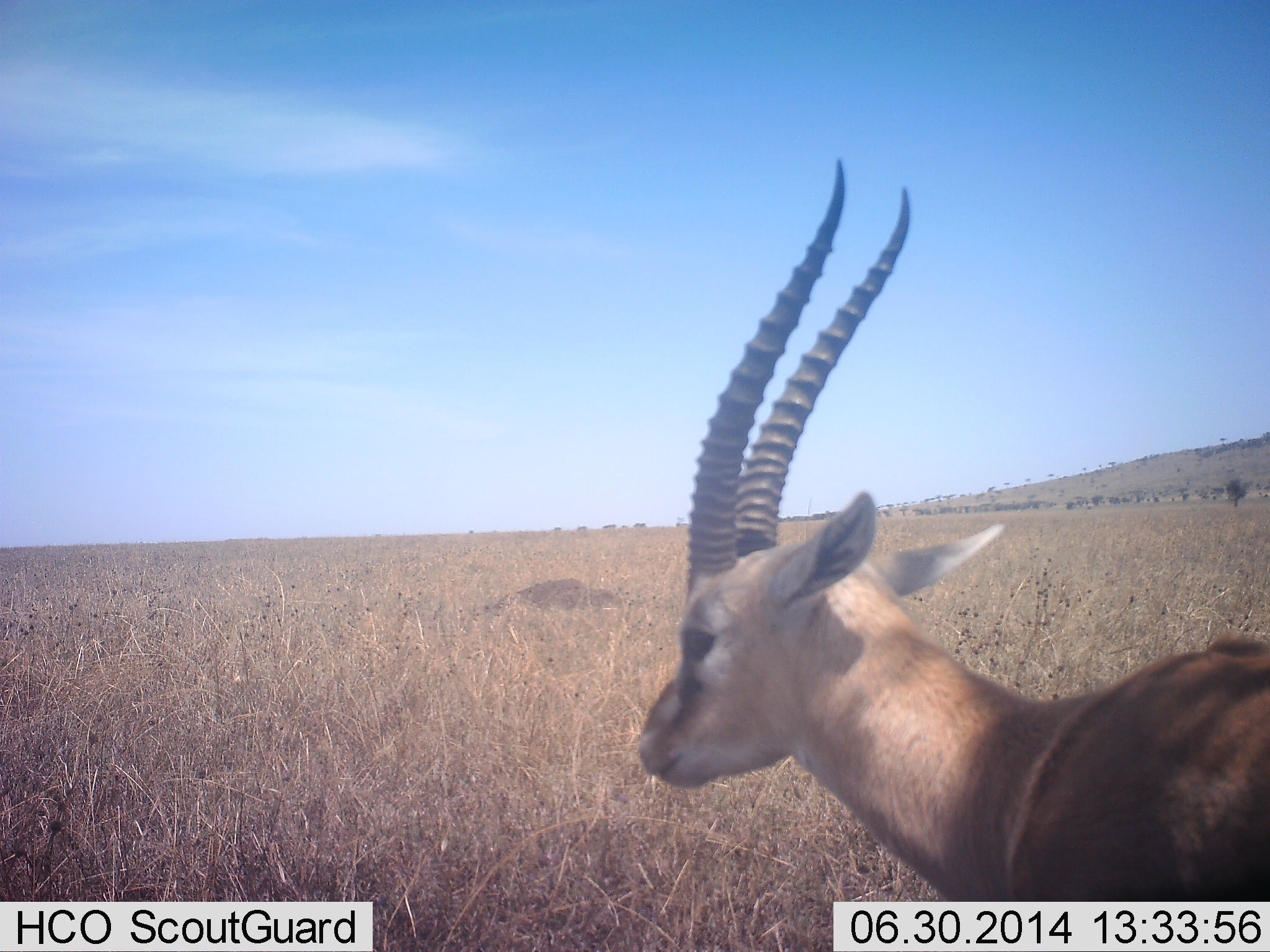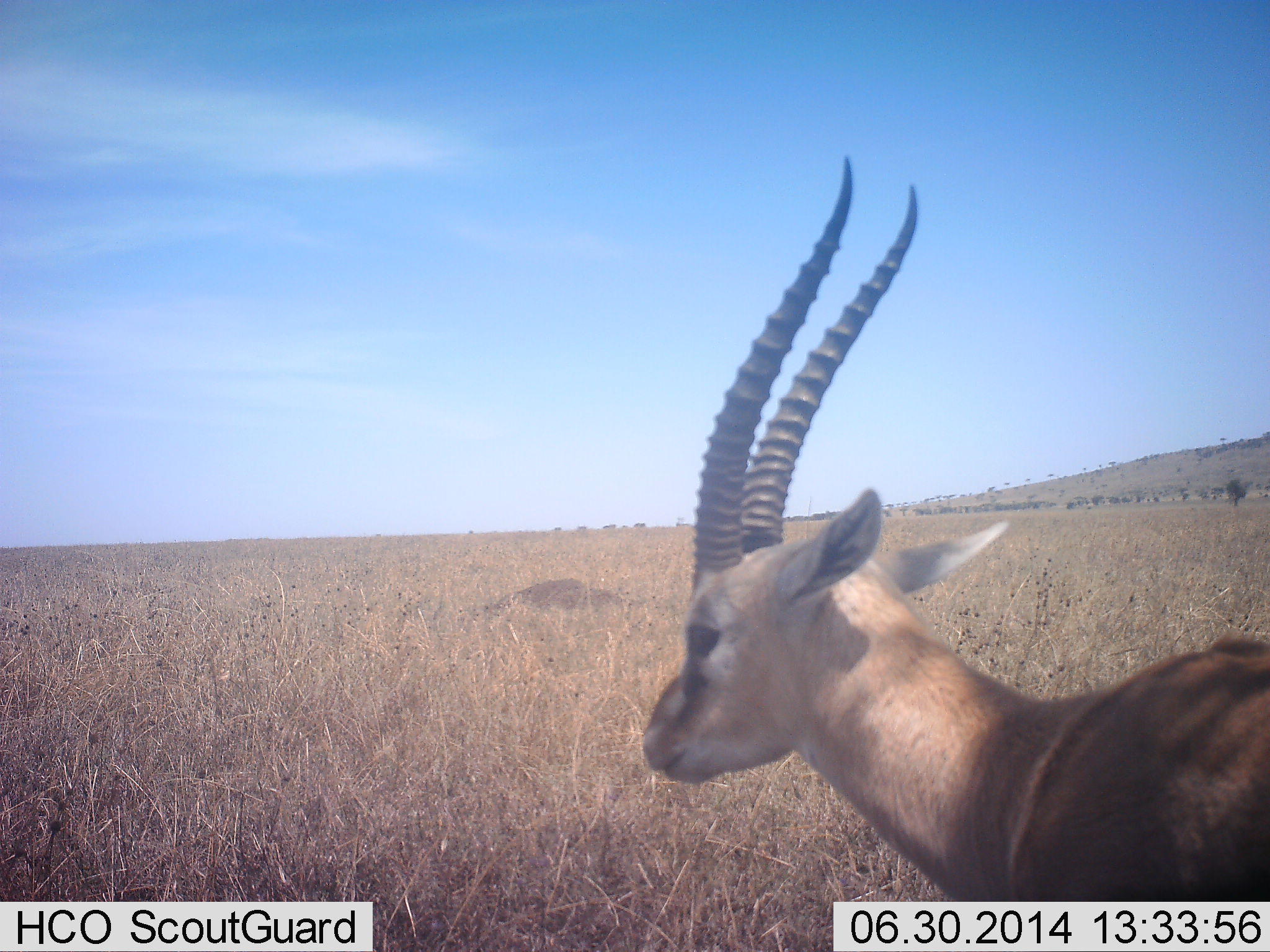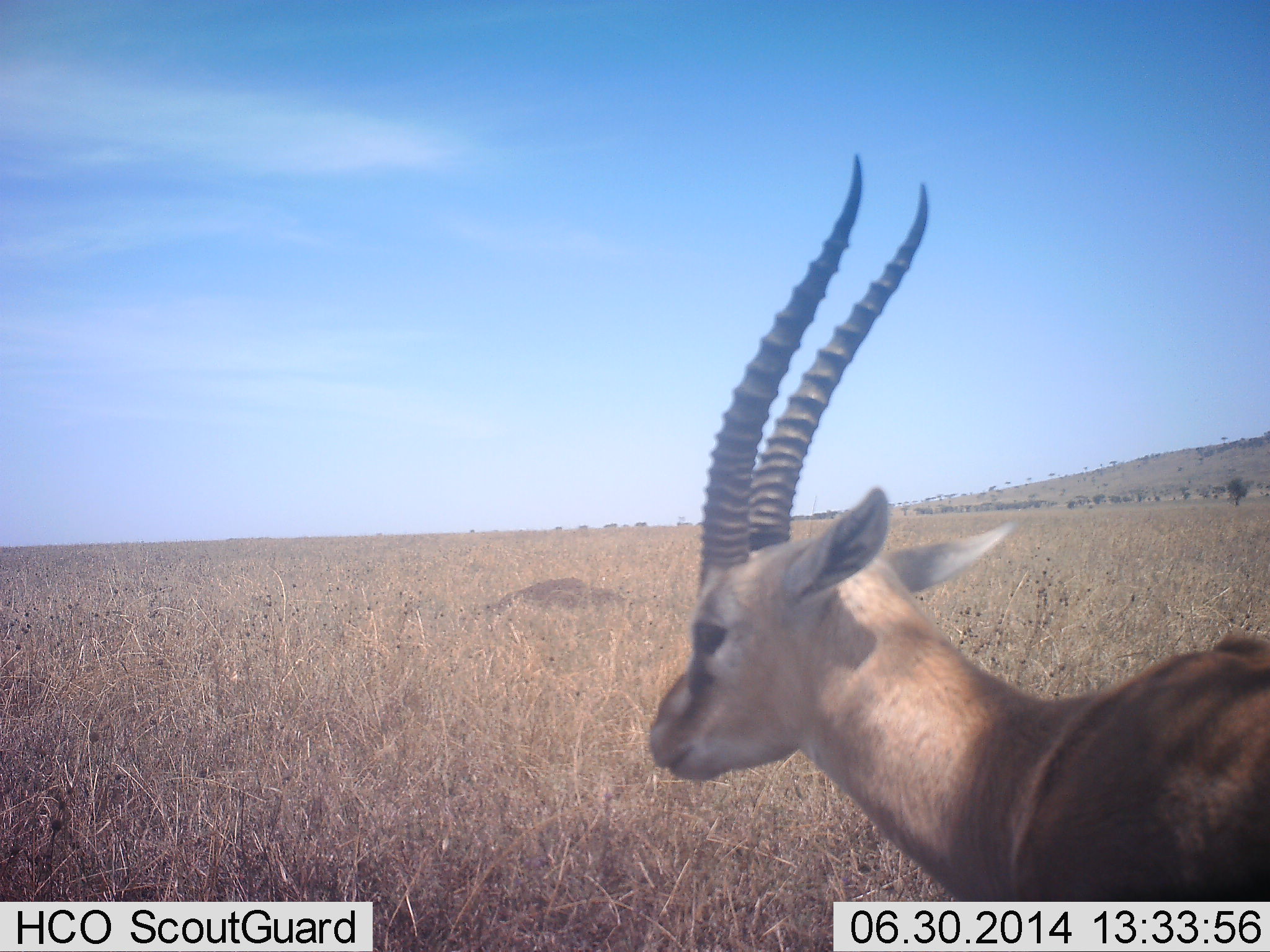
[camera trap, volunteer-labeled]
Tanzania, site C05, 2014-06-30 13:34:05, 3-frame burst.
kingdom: Animalia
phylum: Chordata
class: Mammalia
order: Artiodactyla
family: Bovidae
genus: Eudorcas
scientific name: Eudorcas thomsonii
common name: thomson's gazelle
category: gazellethomsons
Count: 1.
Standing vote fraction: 90%.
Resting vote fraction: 0%.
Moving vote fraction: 10%.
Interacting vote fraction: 0%.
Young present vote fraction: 0%.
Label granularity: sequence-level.